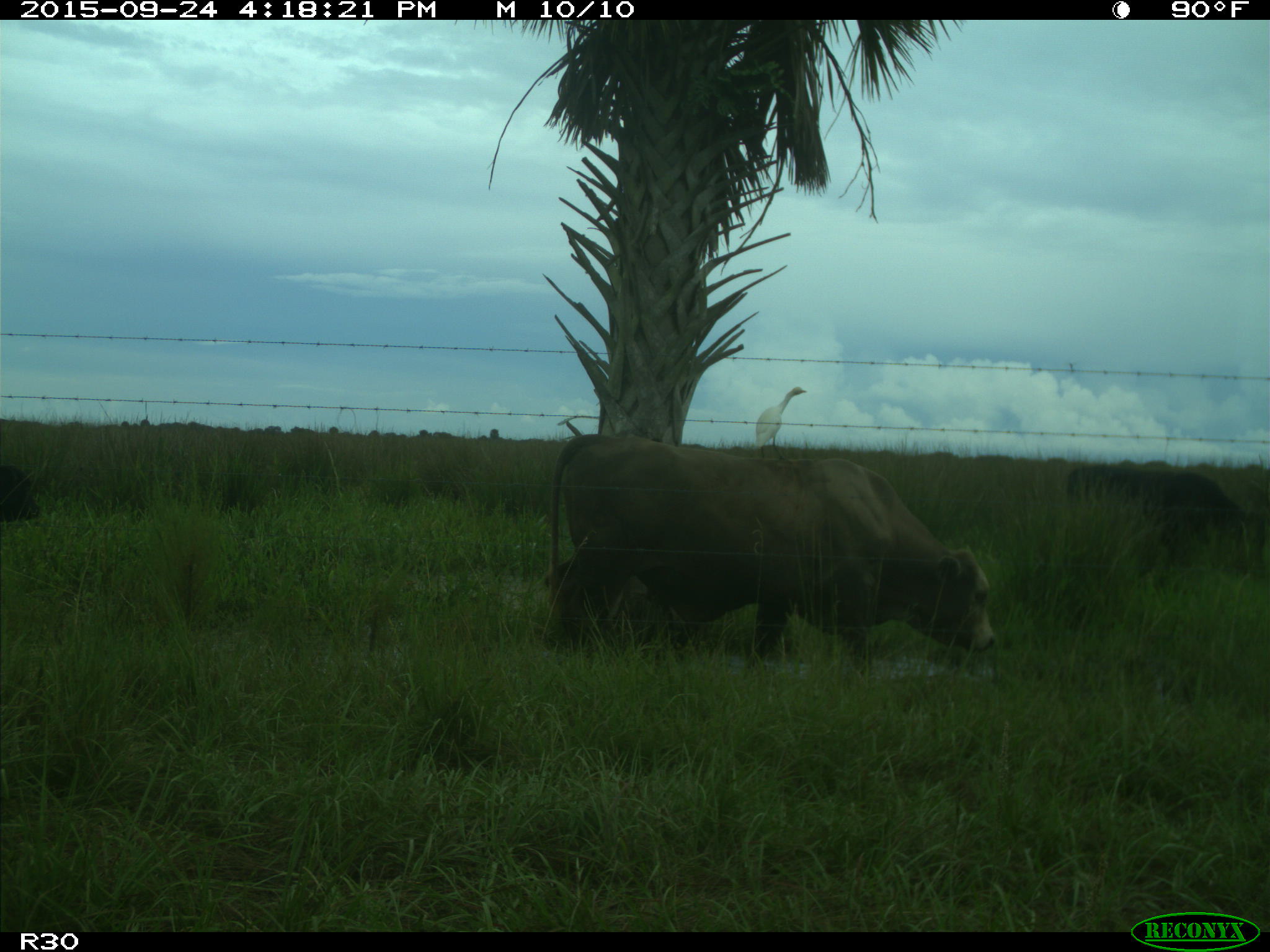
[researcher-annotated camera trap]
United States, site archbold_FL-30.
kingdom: Animalia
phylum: Chordata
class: Mammalia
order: Artiodactyla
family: Bovidae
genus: Bos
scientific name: Bos taurus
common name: domestic cow